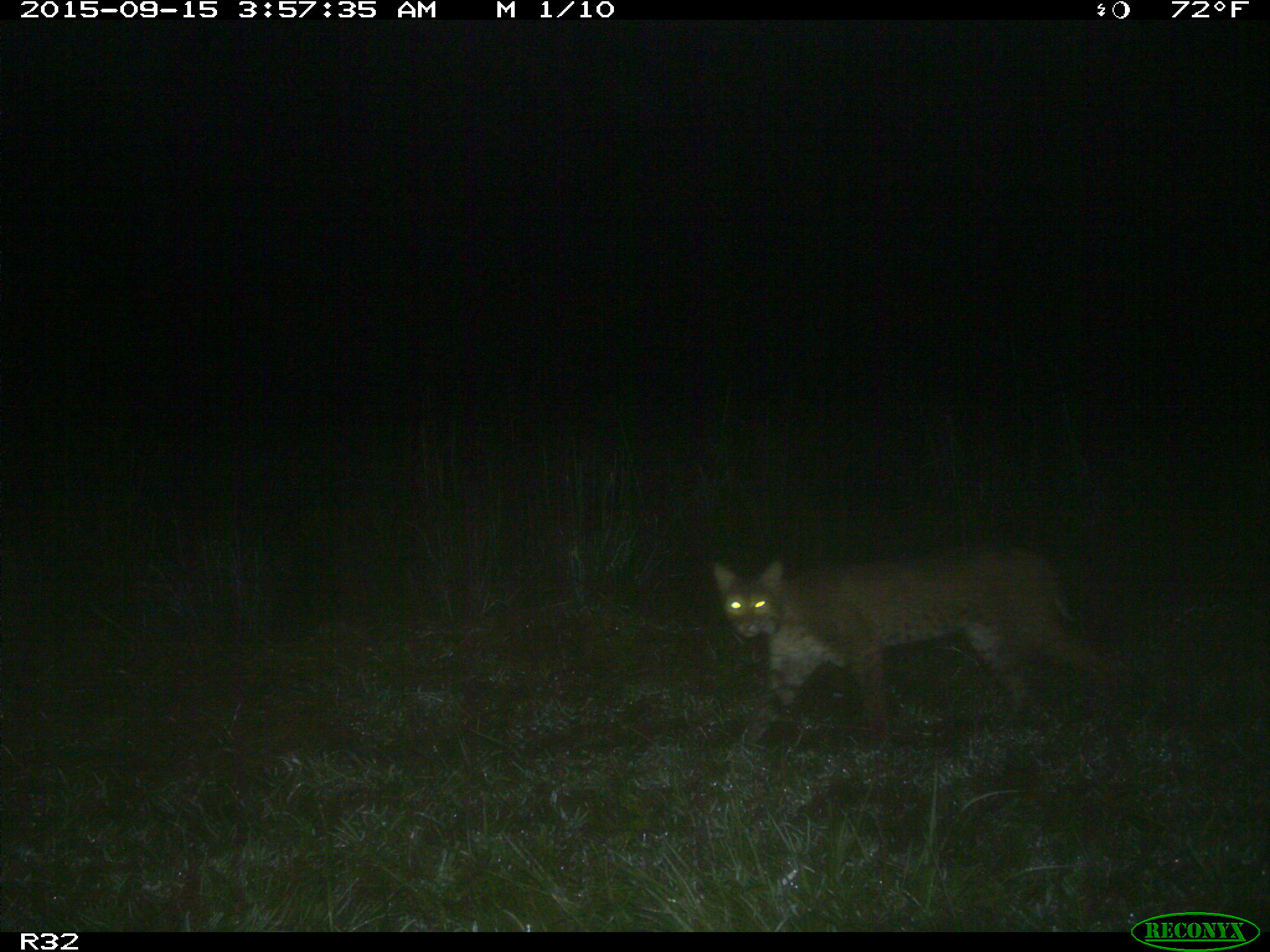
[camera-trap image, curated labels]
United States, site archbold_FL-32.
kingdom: Animalia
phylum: Chordata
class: Mammalia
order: Artiodactyla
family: Bovidae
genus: Bos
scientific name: Bos taurus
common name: domestic cow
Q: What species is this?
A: Bos taurus (domestic cow).